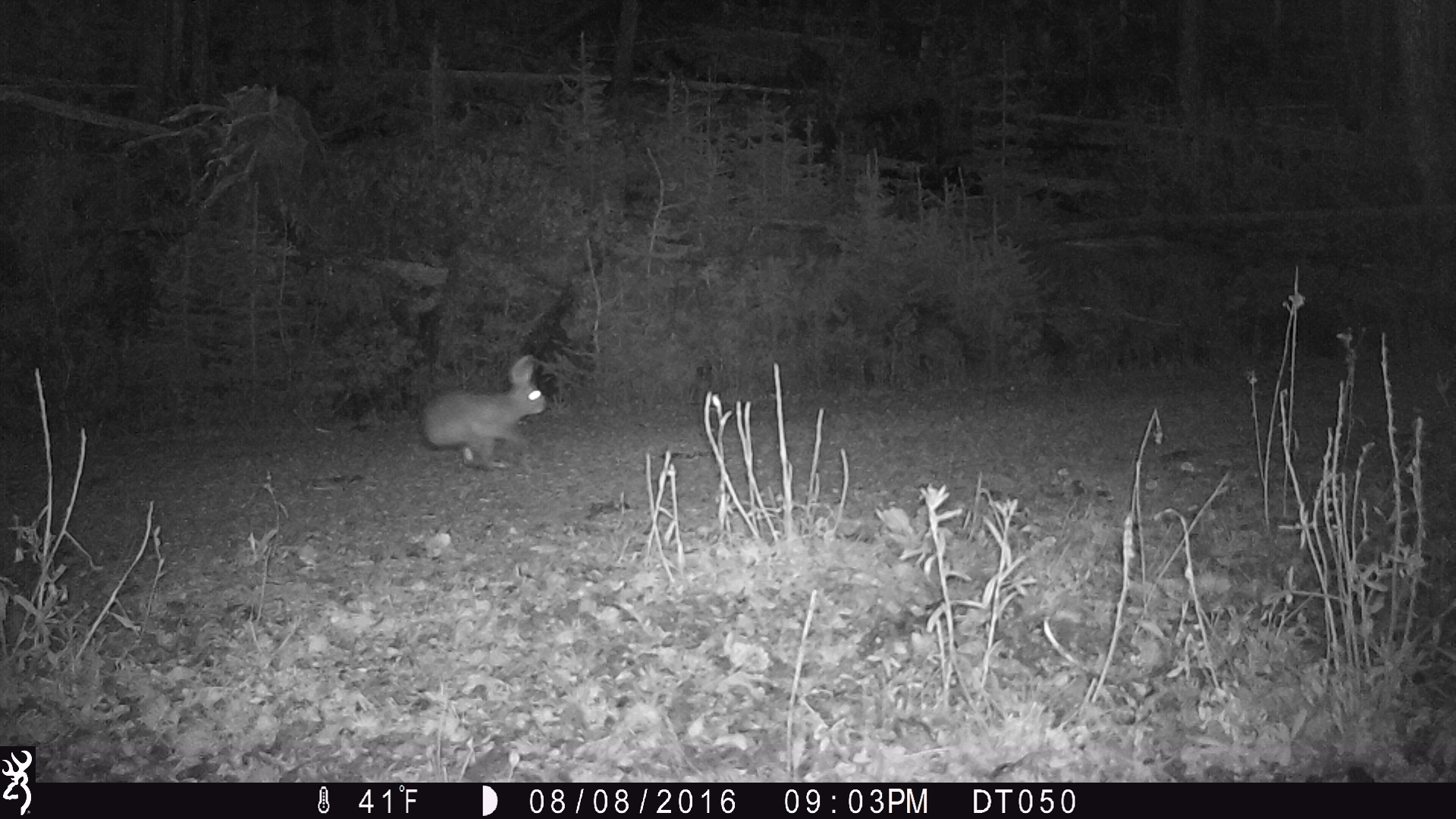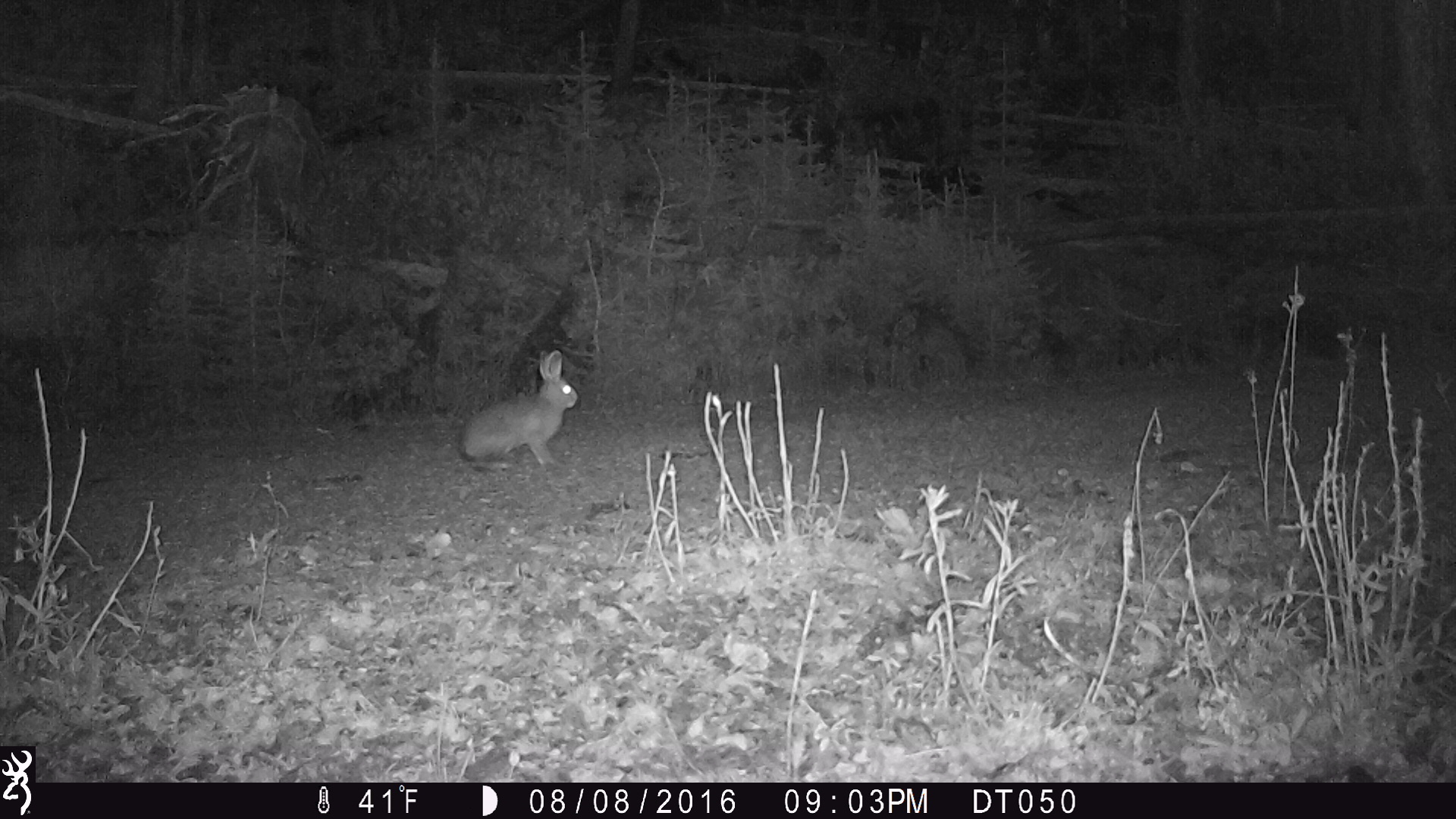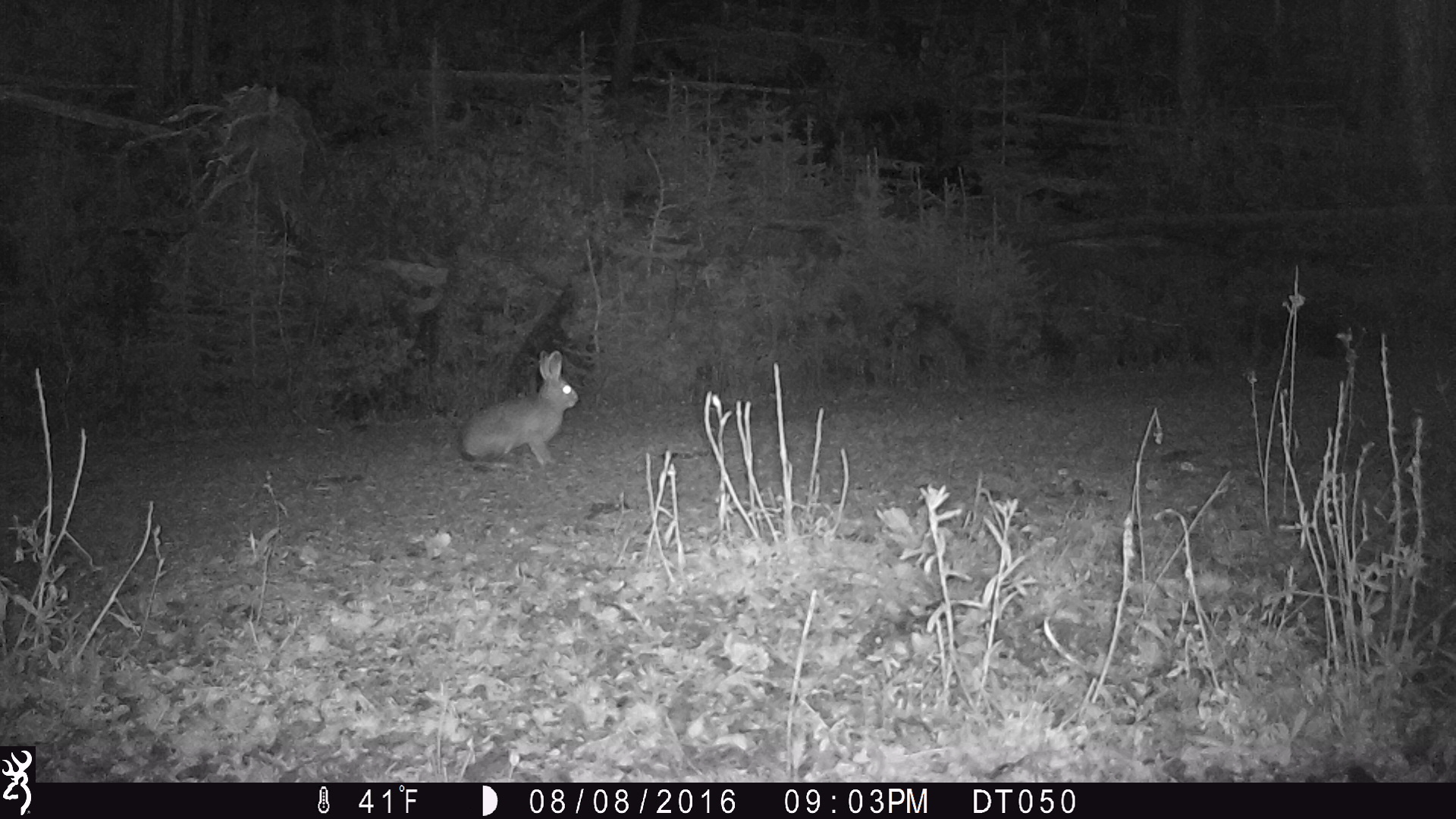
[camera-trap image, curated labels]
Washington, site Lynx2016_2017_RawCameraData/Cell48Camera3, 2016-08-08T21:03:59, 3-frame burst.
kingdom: Animalia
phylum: Chordata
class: Mammalia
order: Lagomorpha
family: Leporidae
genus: Lepus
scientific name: Lepus americanus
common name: snowshoe hare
Lepus americanus (snowshoe hare). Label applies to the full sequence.